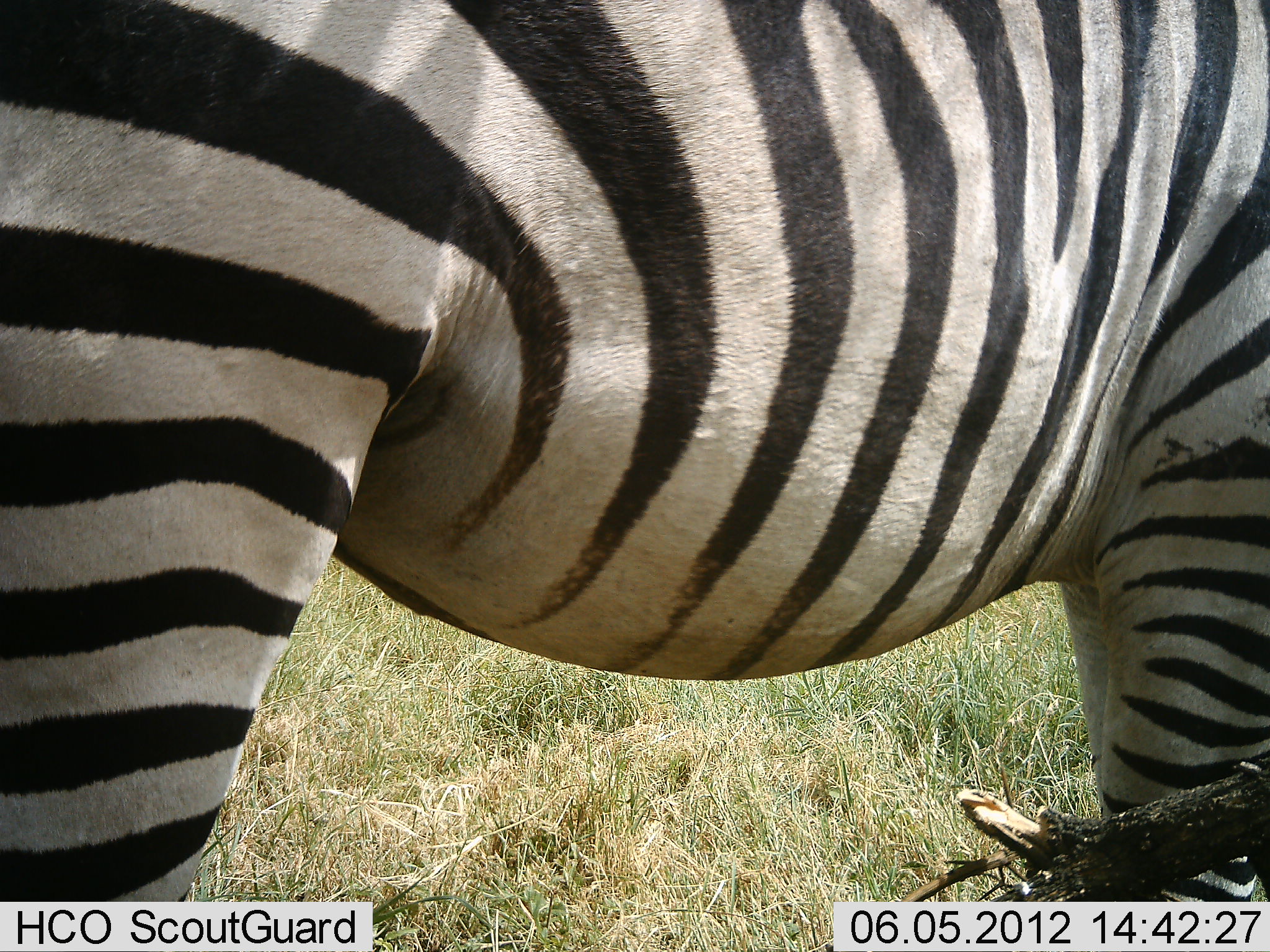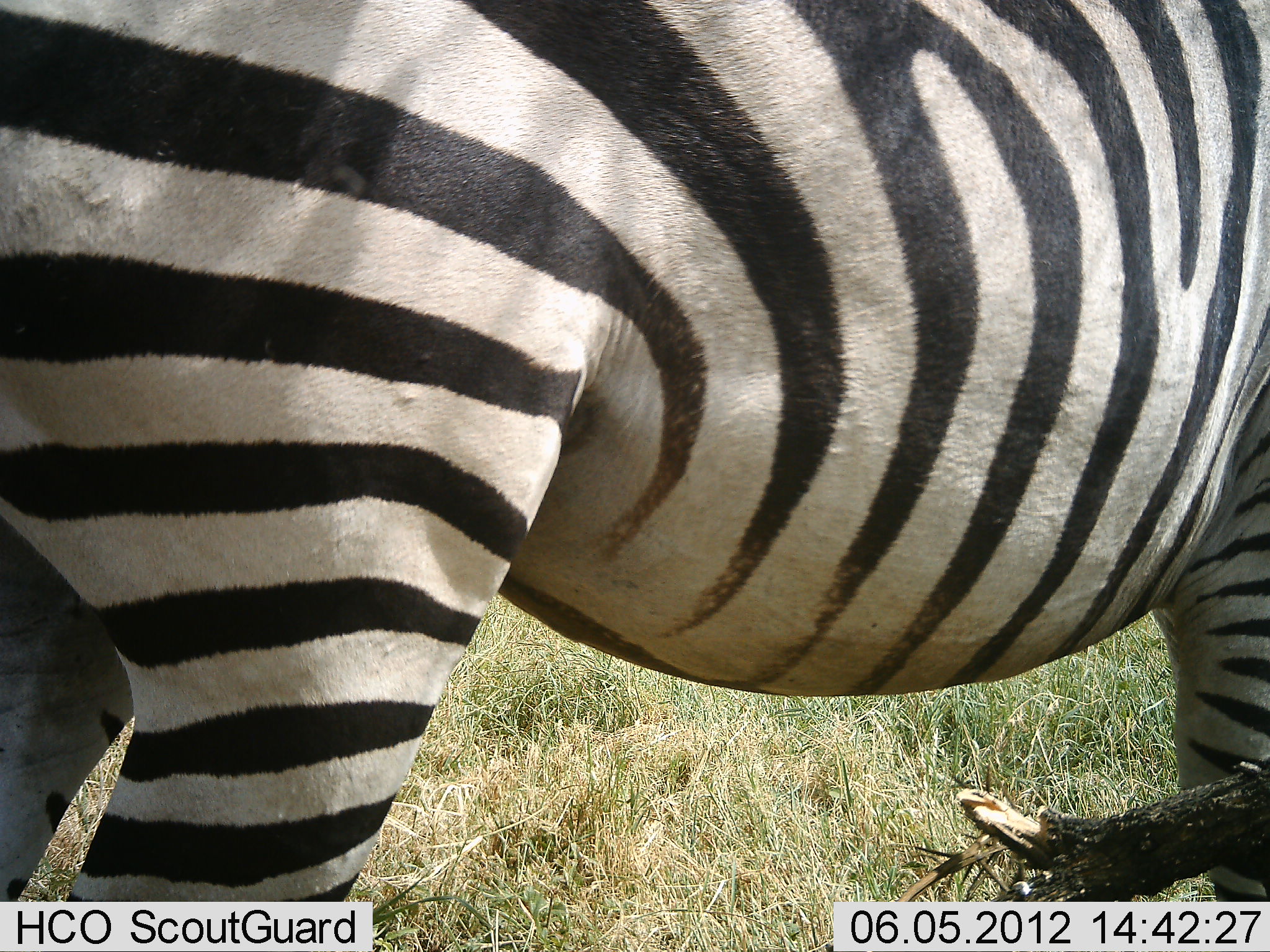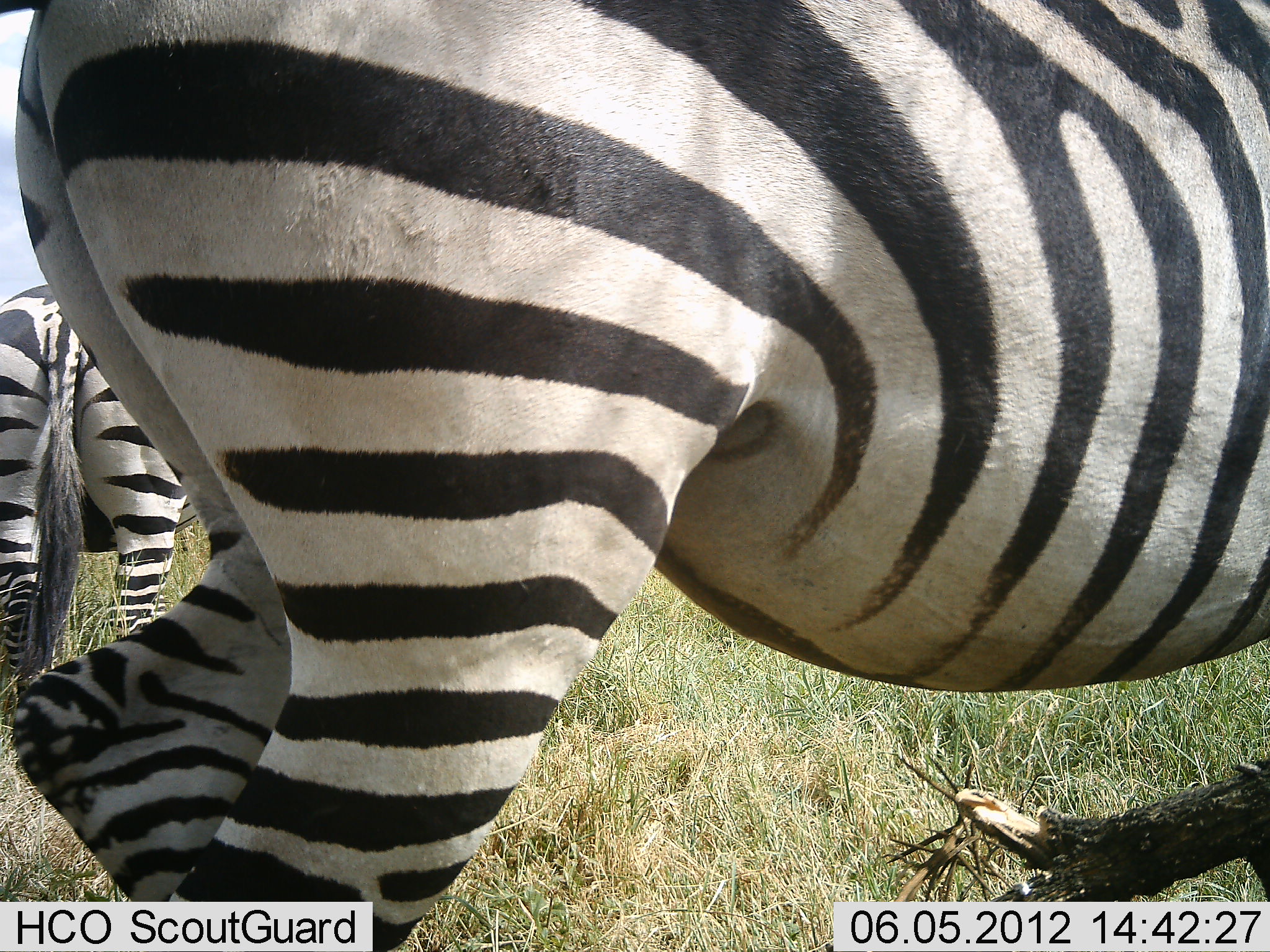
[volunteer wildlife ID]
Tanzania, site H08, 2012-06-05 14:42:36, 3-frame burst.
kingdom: Animalia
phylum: Chordata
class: Mammalia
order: Perissodactyla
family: Equidae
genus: Equus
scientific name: Equus quagga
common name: plains zebra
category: zebra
Zebra (plains zebra) (Equus quagga), count 2. Behavior (volunteer vote fractions): standing 50%, resting 0%, moving 70%, interacting 0%. Young present (vote fraction): 0%. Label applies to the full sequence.